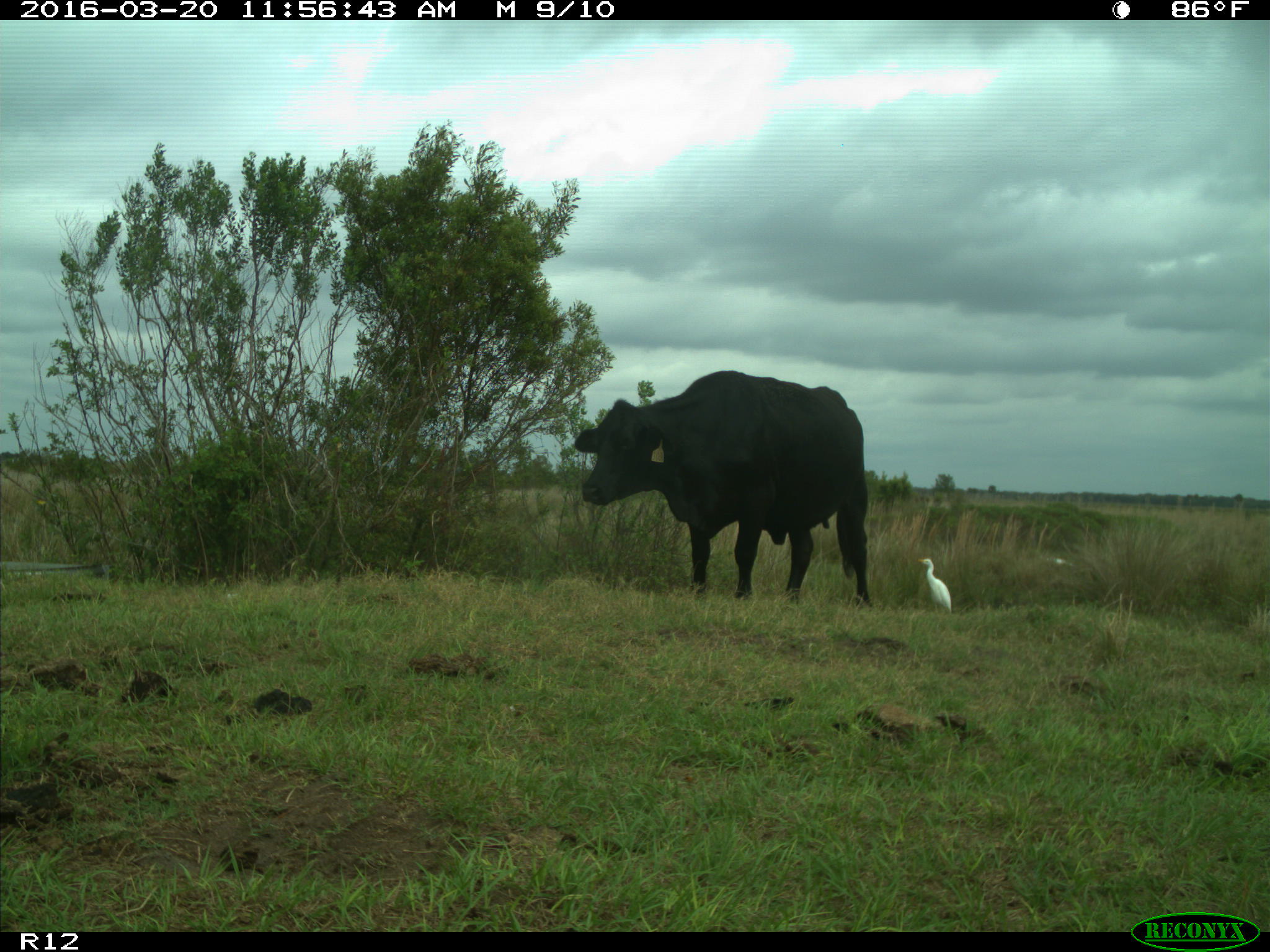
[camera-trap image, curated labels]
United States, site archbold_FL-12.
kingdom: Animalia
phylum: Chordata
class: Mammalia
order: Artiodactyla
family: Bovidae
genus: Bos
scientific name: Bos taurus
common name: domestic cow